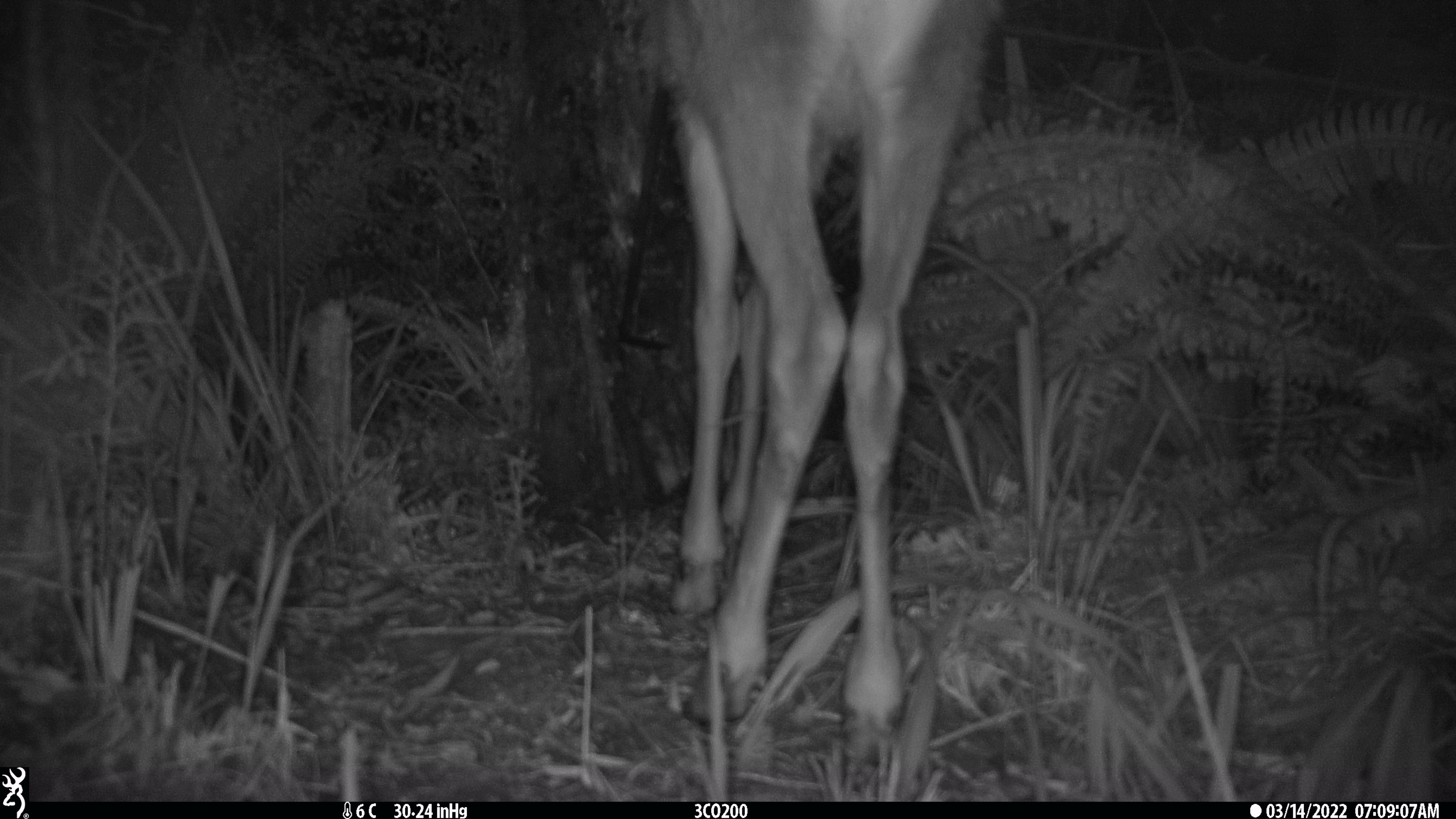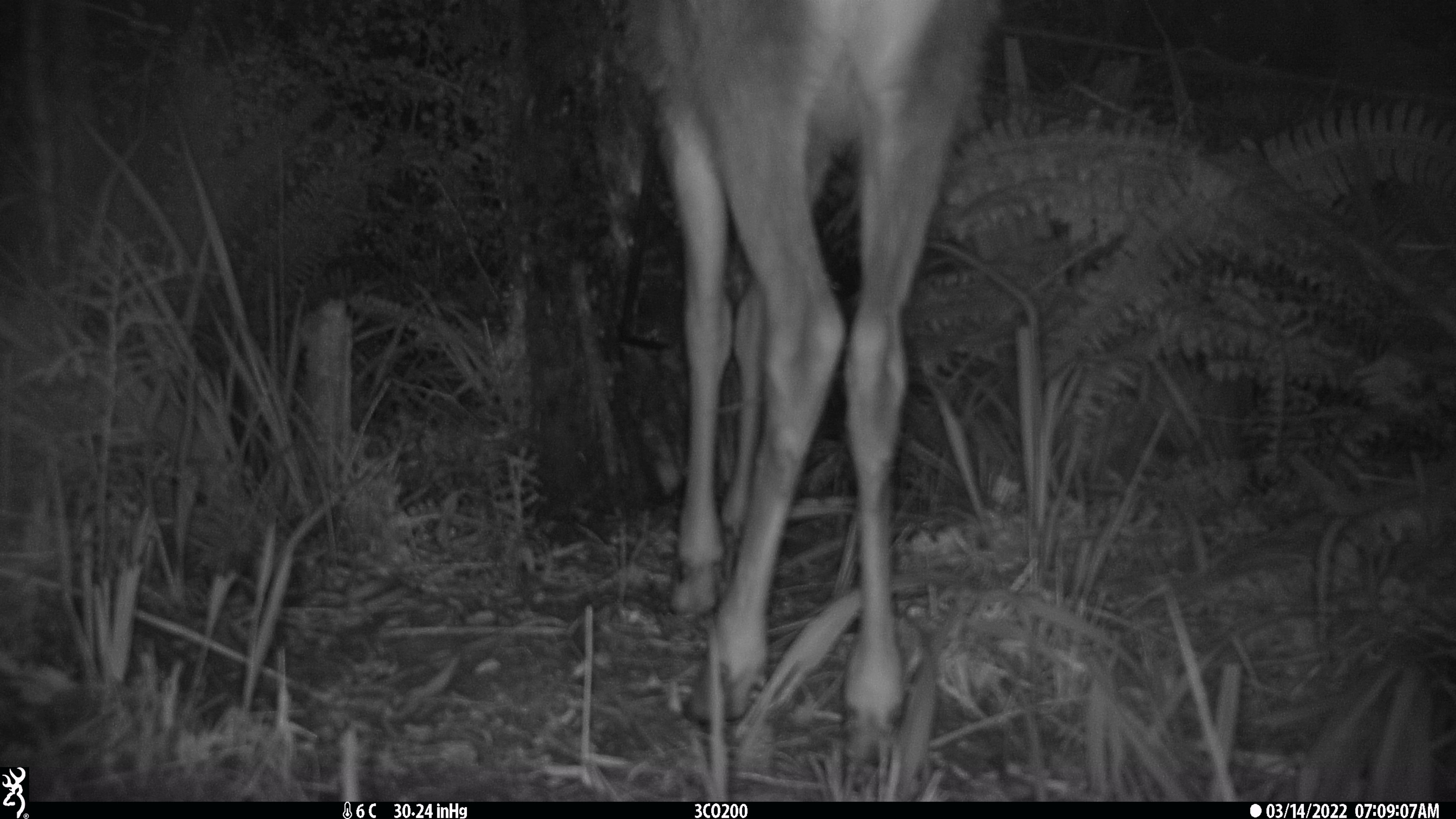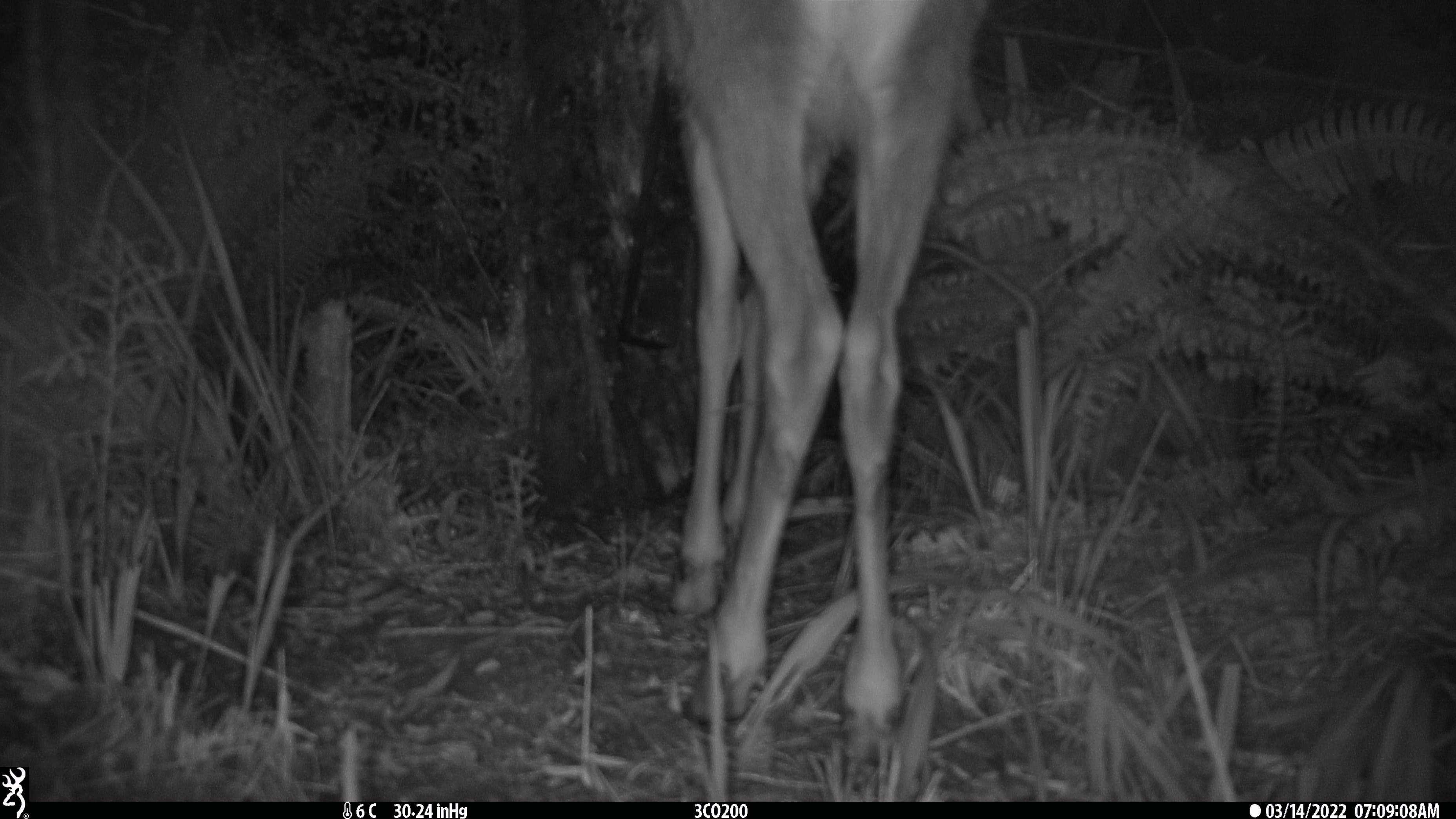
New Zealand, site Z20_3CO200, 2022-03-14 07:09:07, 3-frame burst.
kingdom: Animalia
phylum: Chordata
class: Mammalia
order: Artiodactyla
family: Cervidae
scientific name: Cervidae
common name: deer